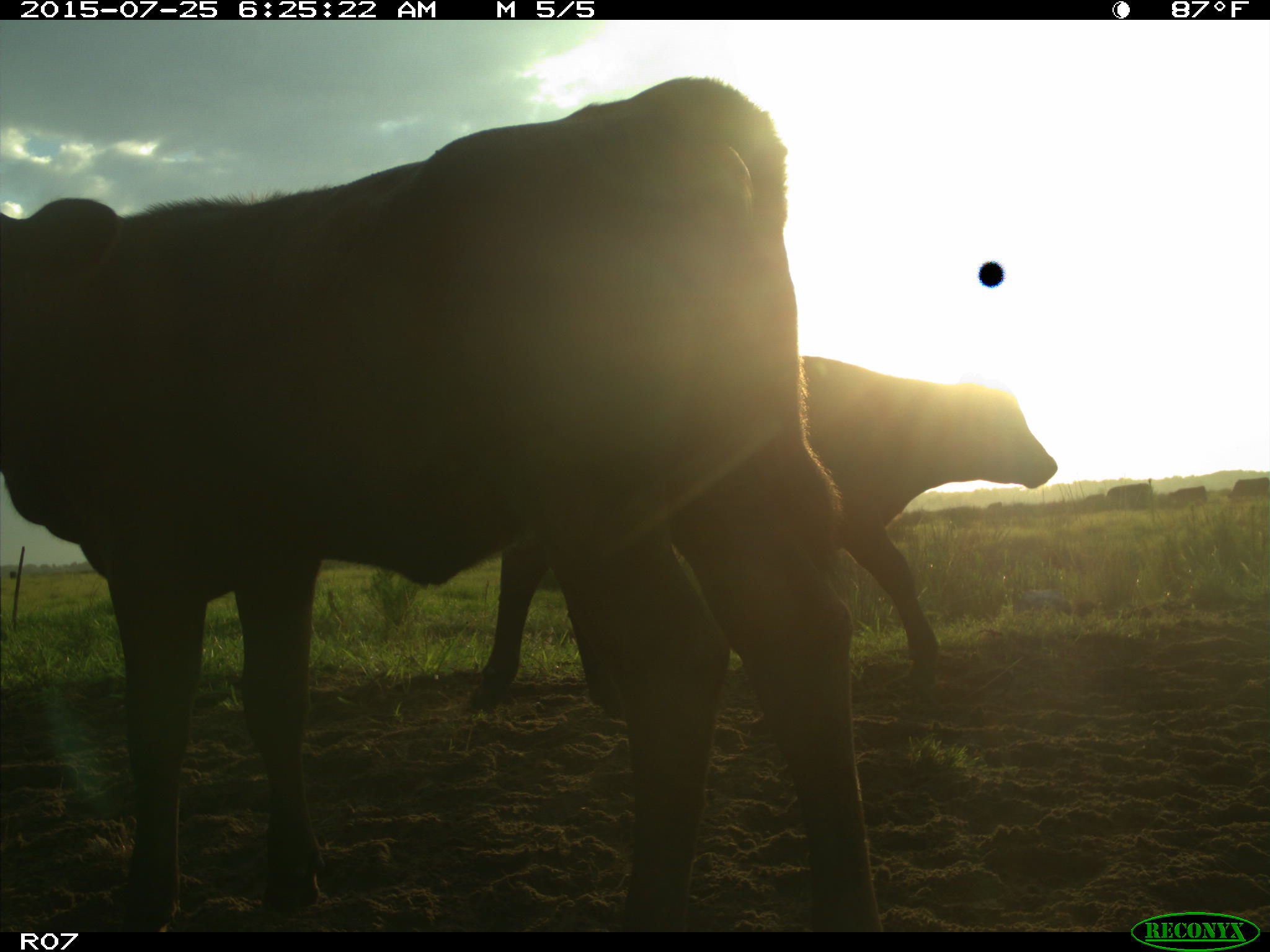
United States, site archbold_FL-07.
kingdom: Animalia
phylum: Chordata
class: Mammalia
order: Artiodactyla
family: Bovidae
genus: Bos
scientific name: Bos taurus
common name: domestic cow